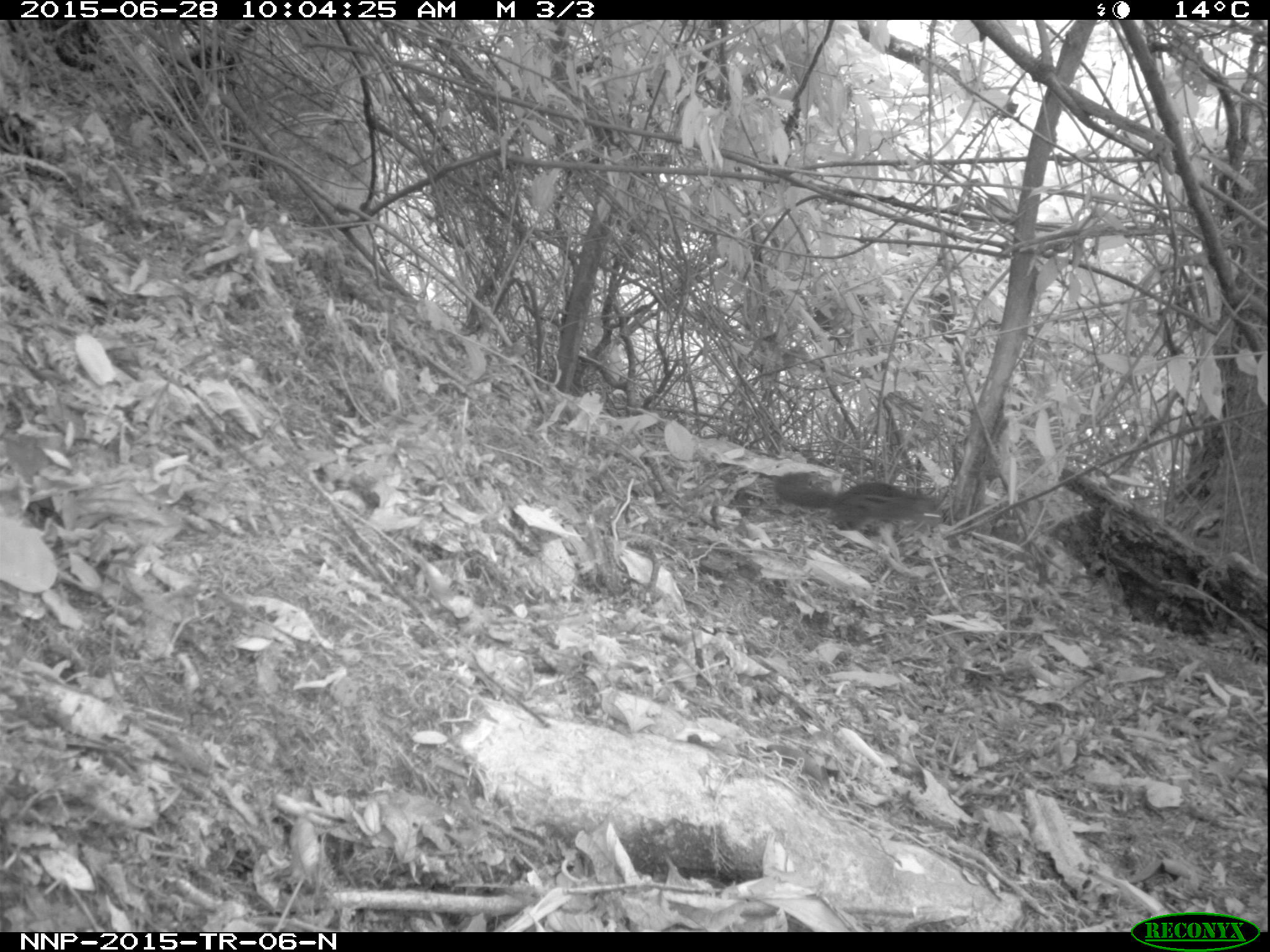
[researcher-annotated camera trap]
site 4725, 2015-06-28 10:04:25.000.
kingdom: Animalia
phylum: Chordata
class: Mammalia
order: Rodentia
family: Sciuridae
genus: Funisciurus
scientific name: Funisciurus pyrropus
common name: fire-footed rope squirrel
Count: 1.